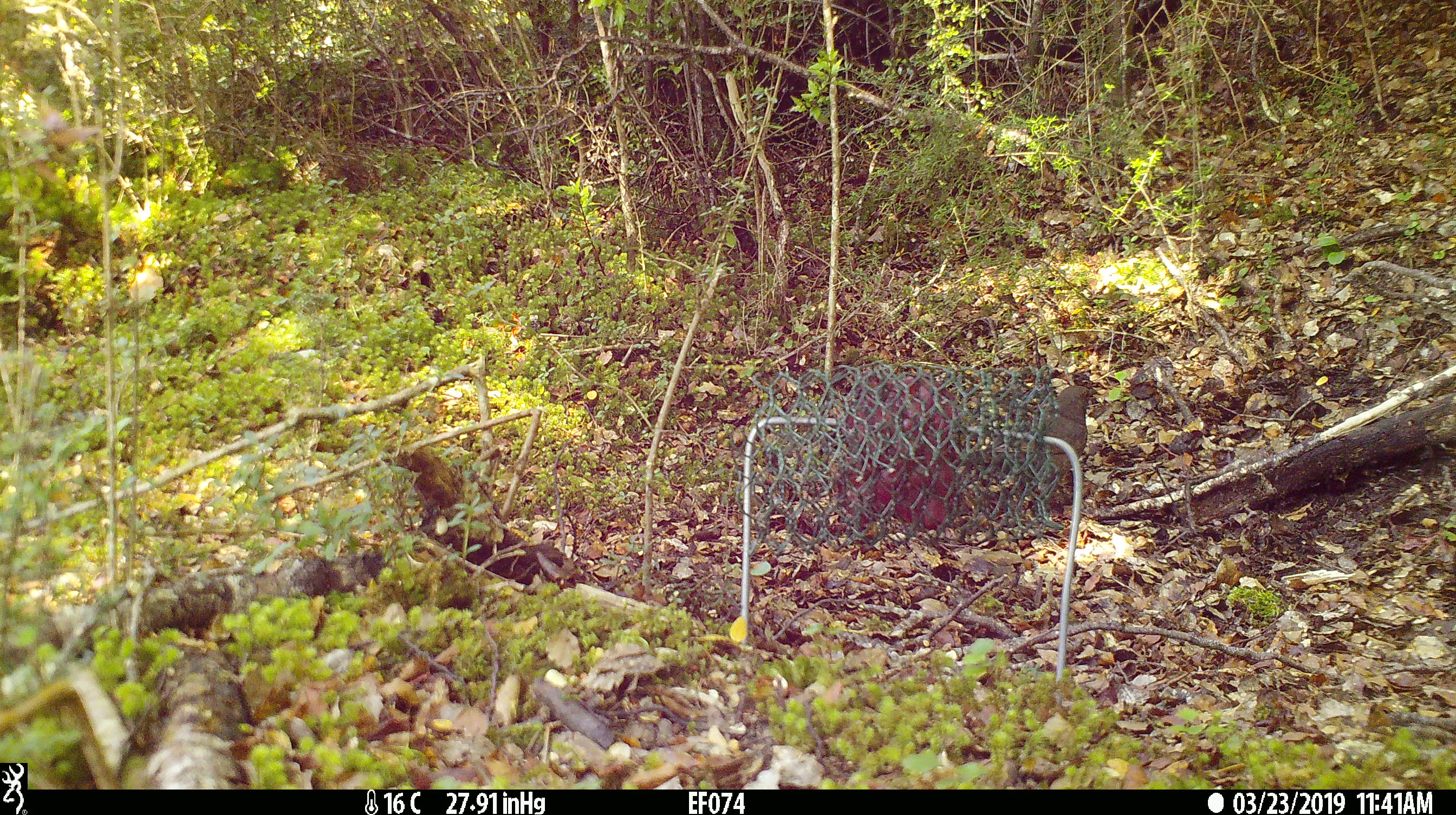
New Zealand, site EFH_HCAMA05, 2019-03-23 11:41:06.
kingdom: Animalia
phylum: Chordata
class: Aves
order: Passeriformes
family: Turdidae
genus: Turdus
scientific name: Turdus merula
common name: eurasian blackbird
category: blackbird